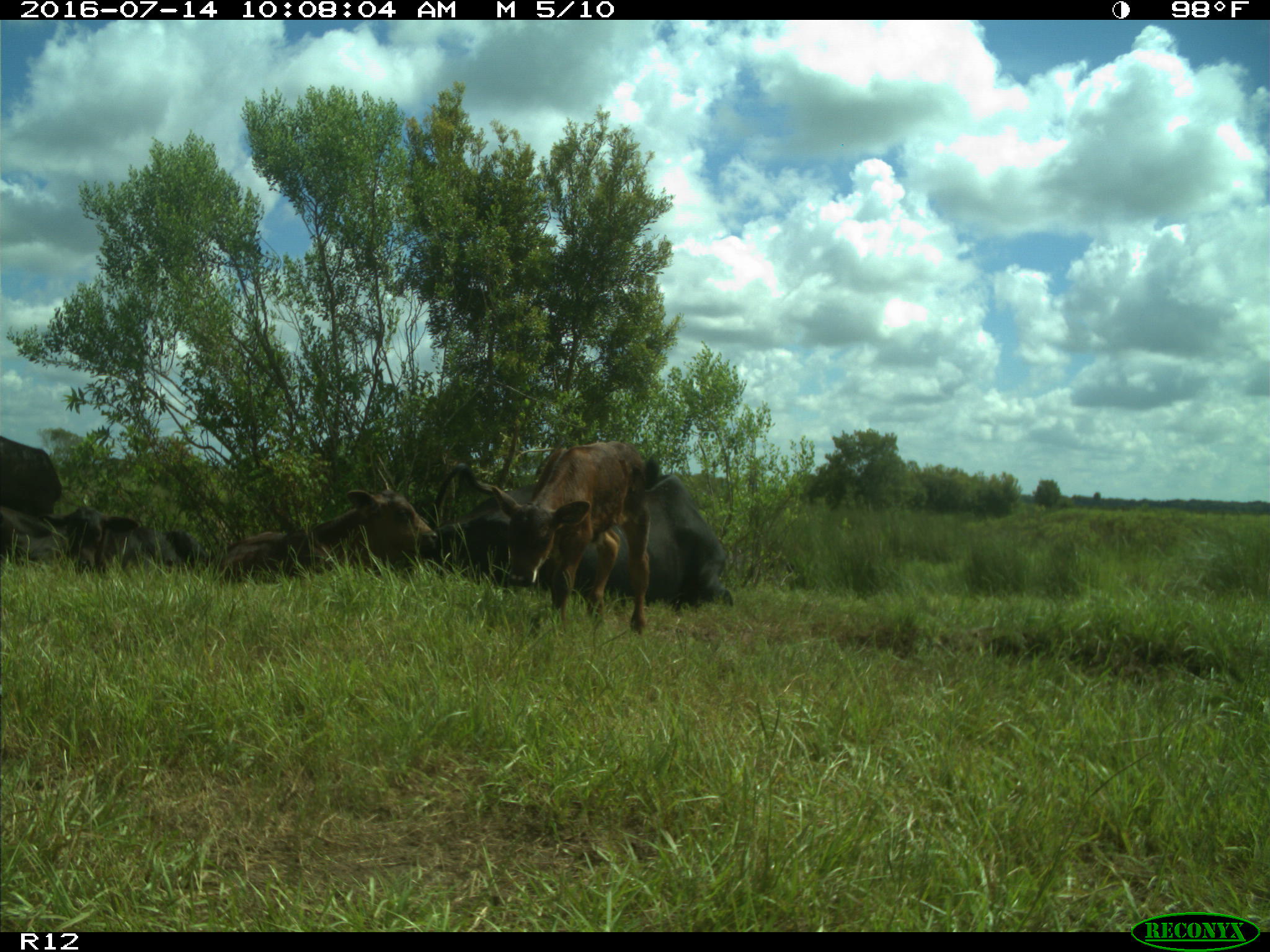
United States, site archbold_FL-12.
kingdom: Animalia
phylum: Chordata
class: Mammalia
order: Artiodactyla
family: Bovidae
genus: Bos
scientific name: Bos taurus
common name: domestic cow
Bos taurus (domestic cow).